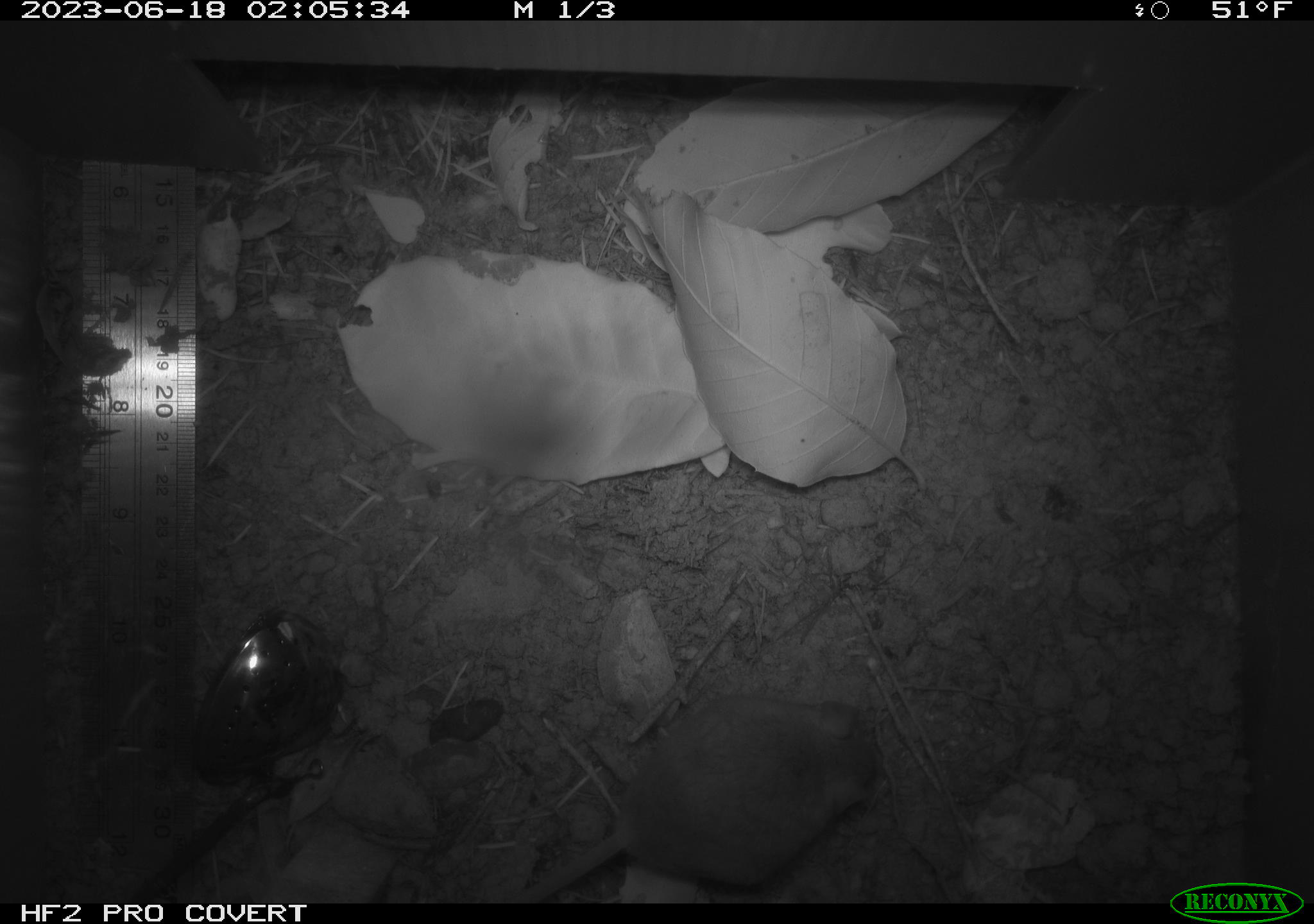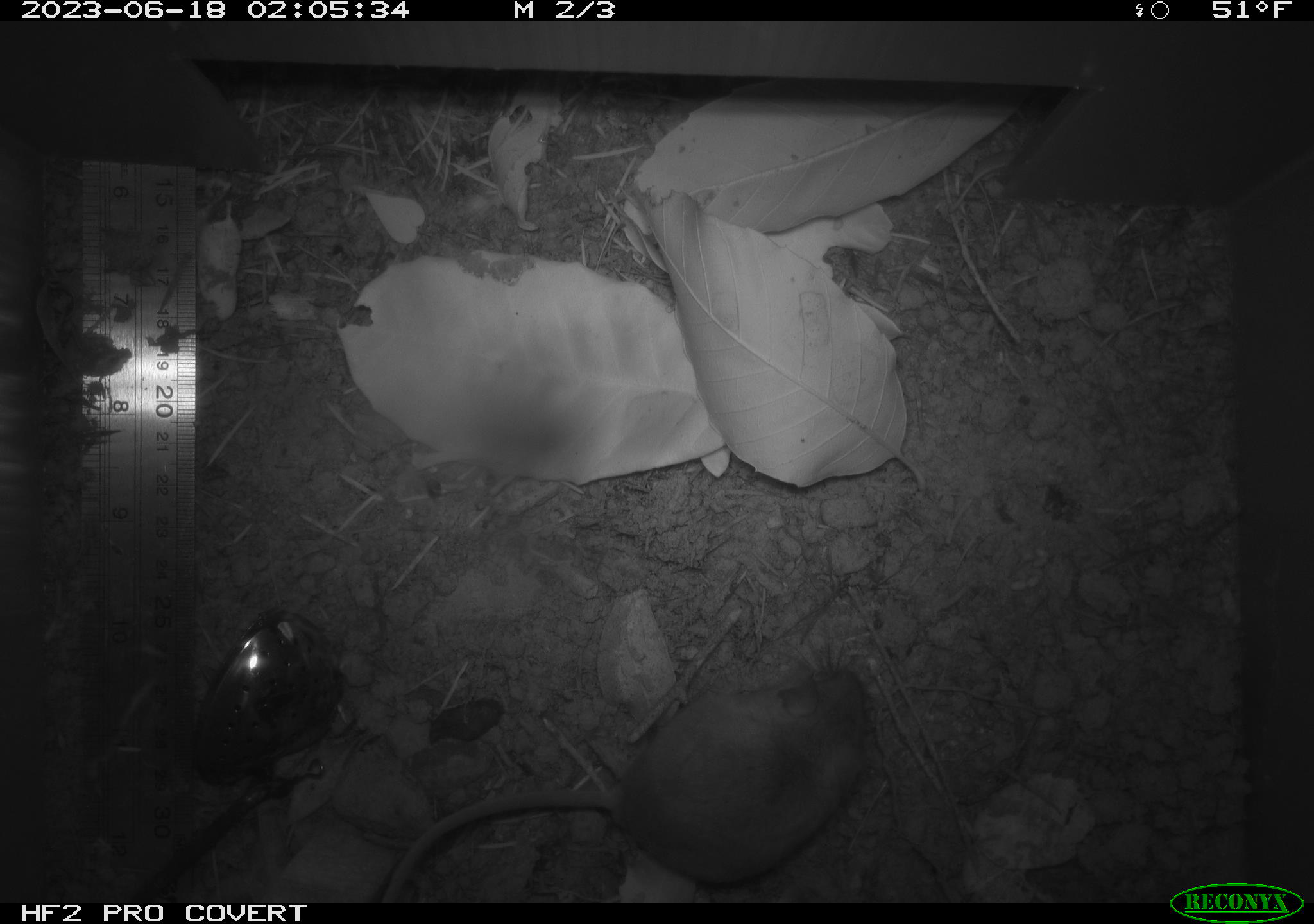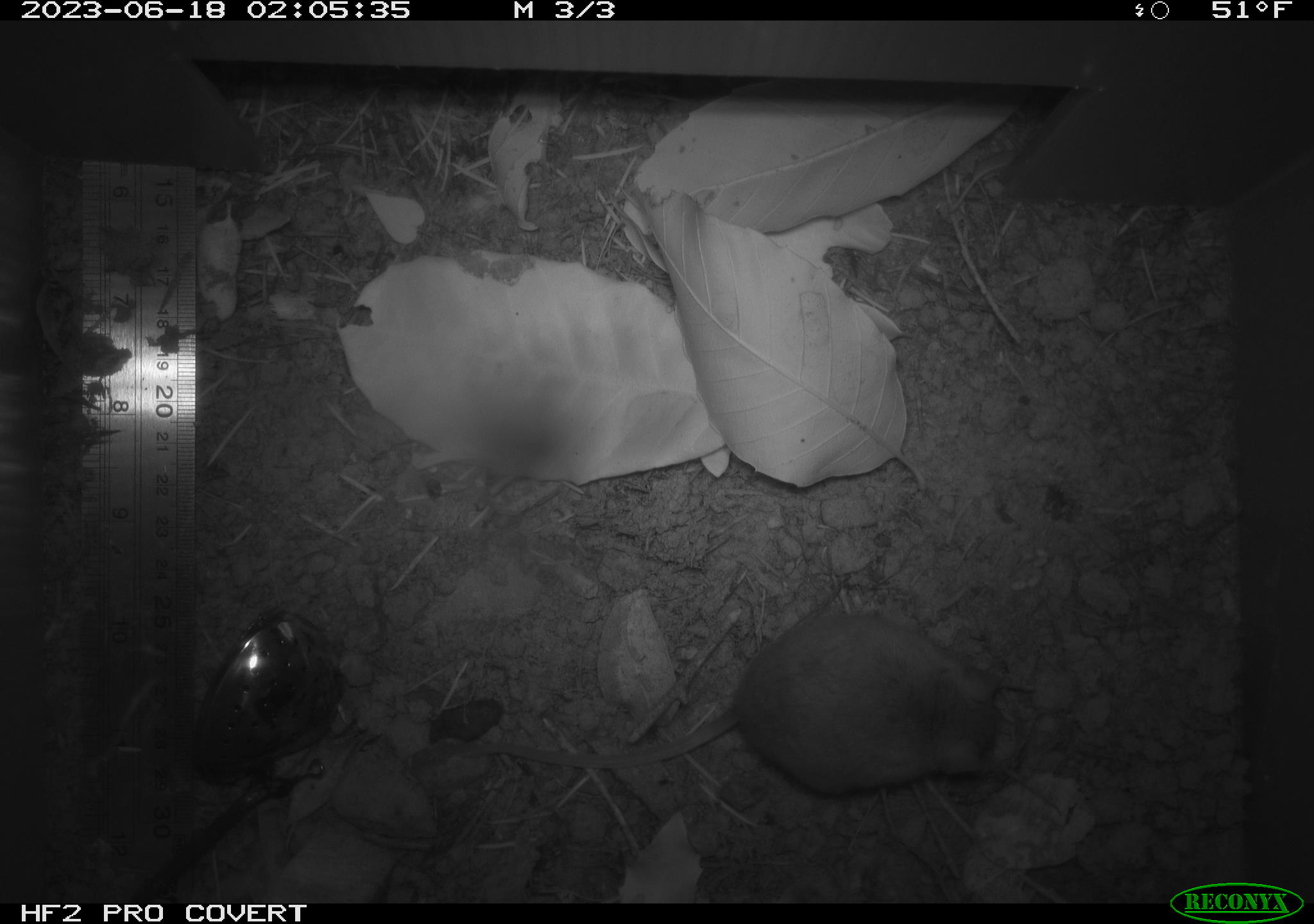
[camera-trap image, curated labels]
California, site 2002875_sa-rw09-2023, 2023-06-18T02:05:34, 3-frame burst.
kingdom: Animalia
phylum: Chordata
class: Mammalia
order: Rodentia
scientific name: Rodentia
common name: mouse species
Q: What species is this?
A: Mouse species (Rodentia).